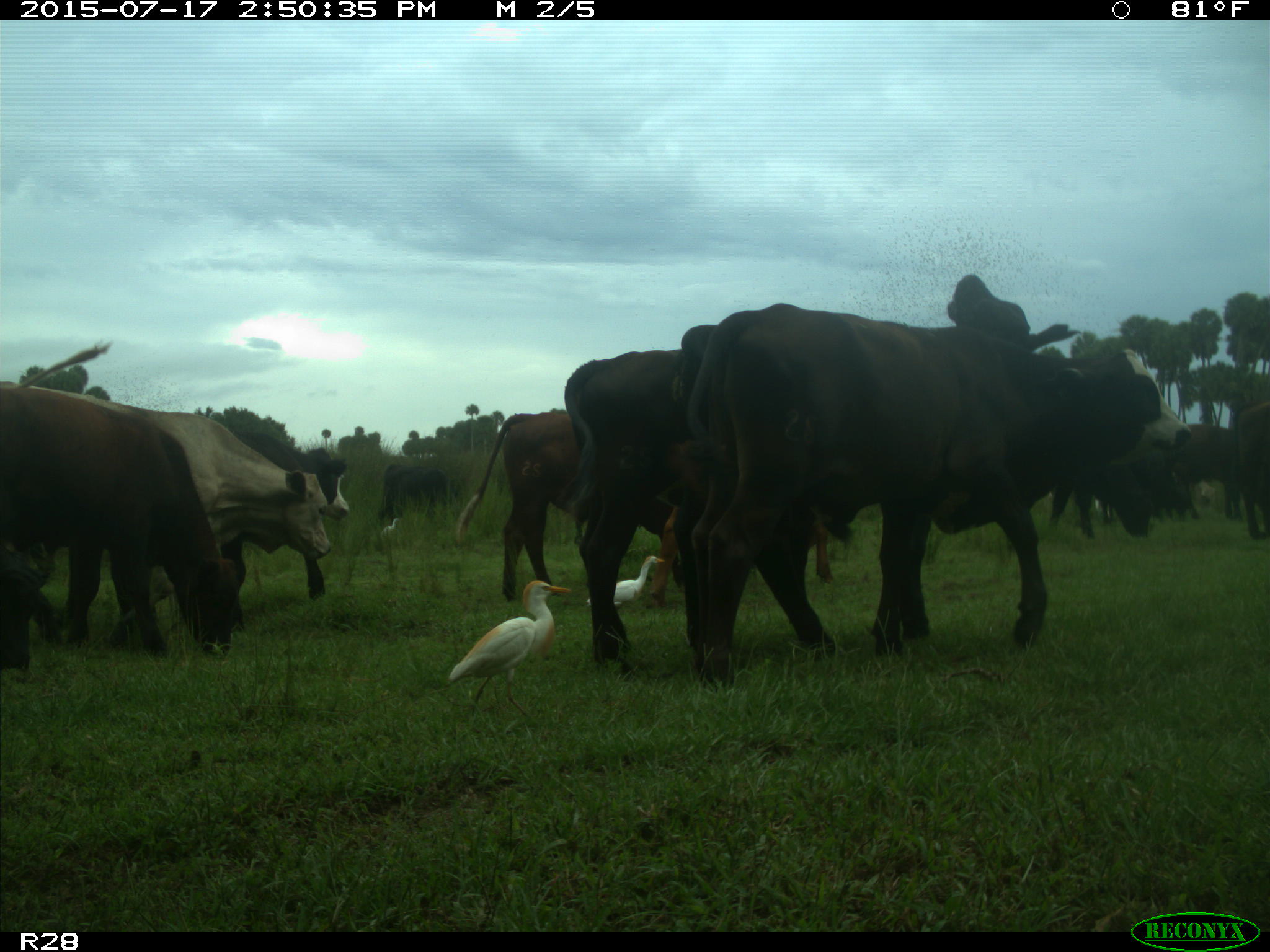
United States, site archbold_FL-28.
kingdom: Animalia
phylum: Chordata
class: Mammalia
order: Artiodactyla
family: Bovidae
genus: Bos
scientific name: Bos taurus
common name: domestic cow